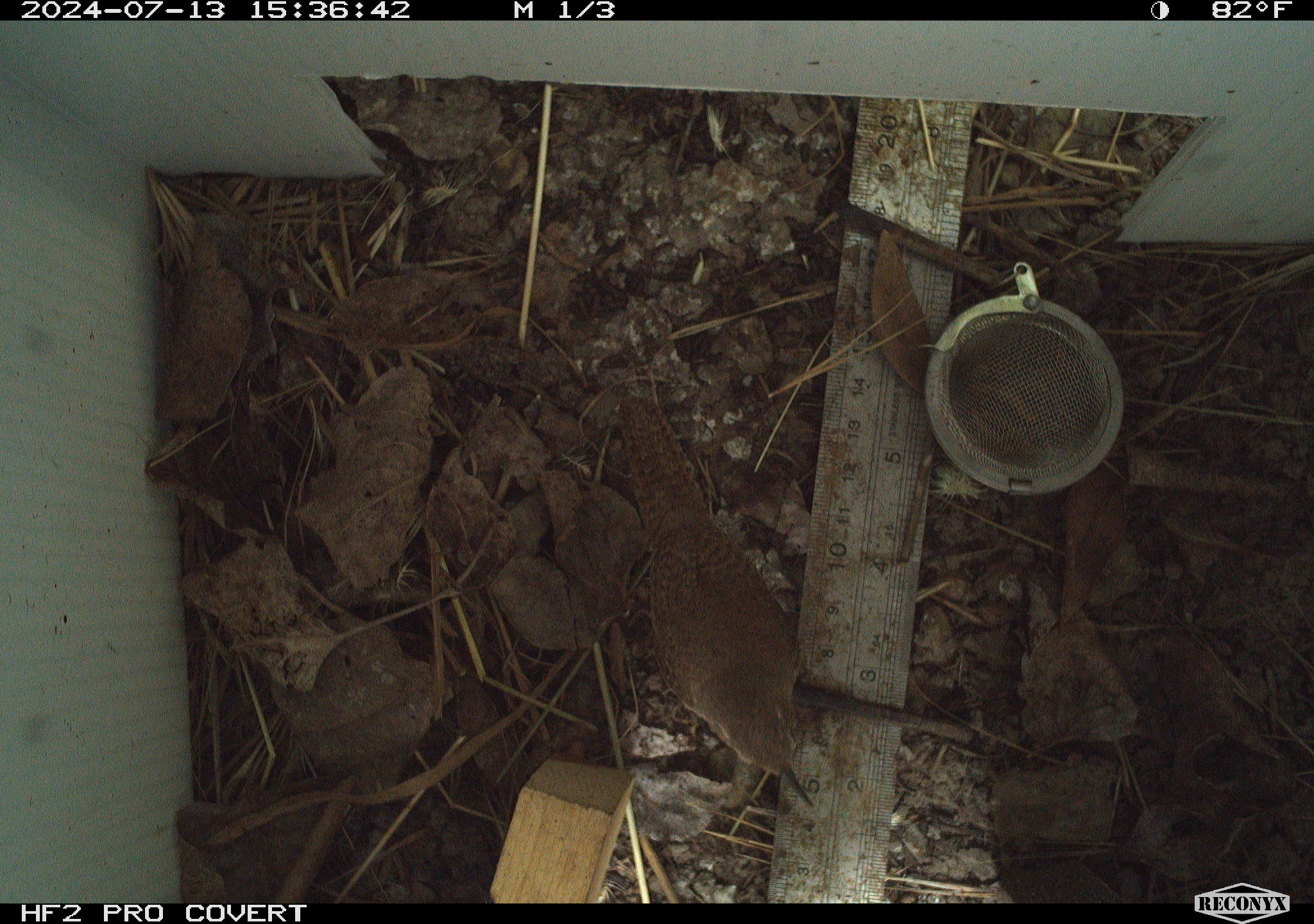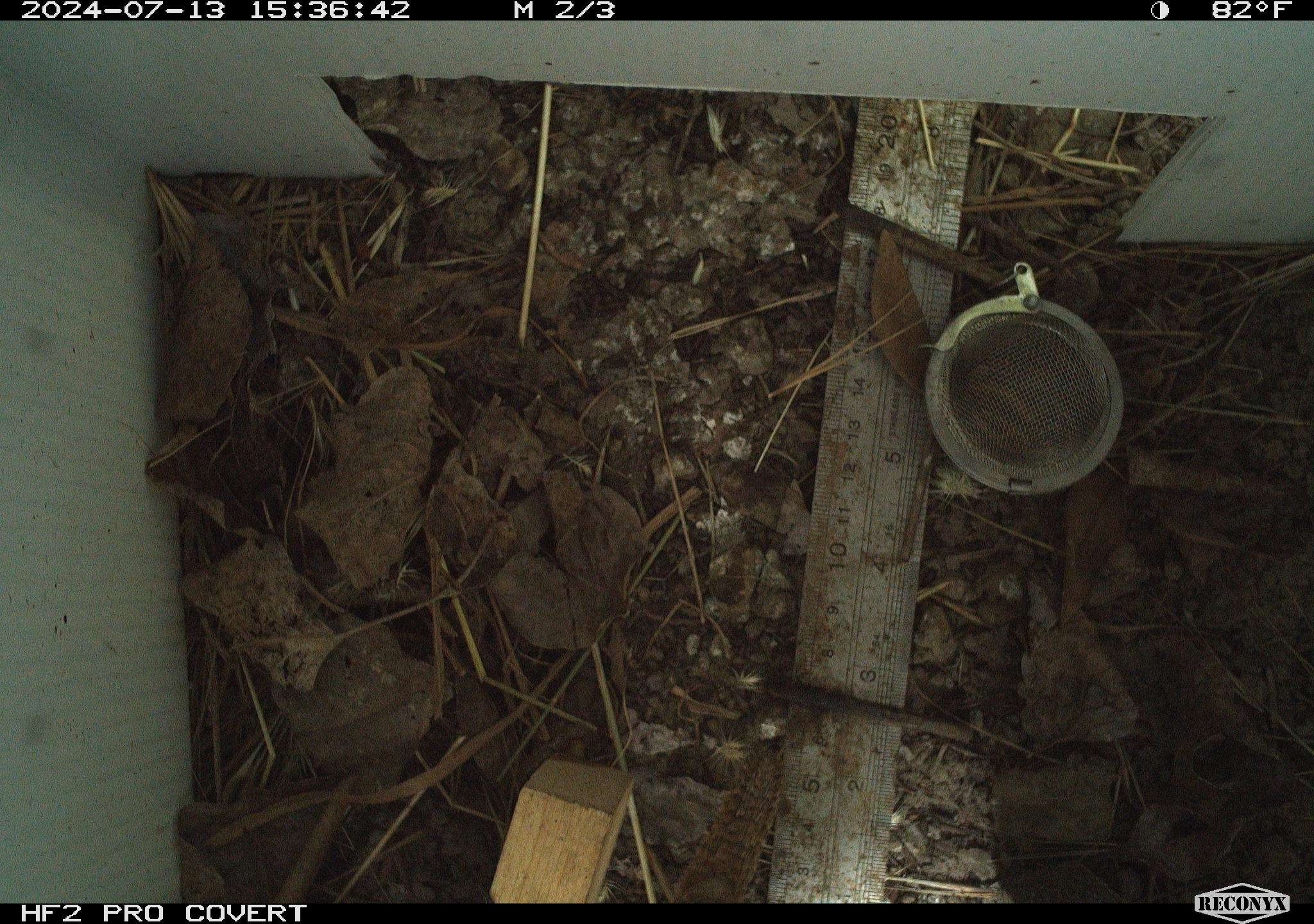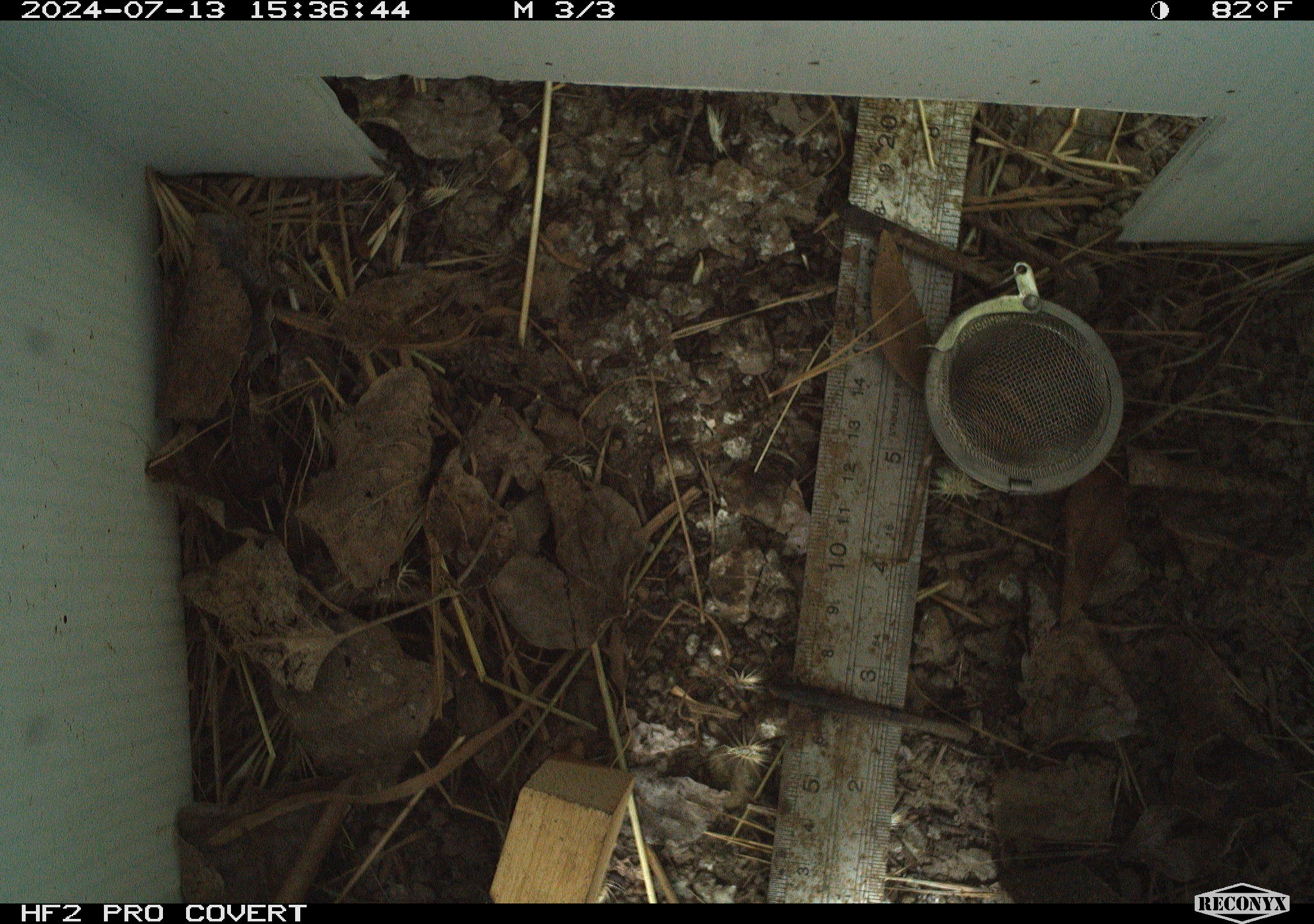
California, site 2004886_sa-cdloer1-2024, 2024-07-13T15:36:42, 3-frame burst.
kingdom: Animalia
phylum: Chordata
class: Aves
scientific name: Aves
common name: bird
Bird (Aves).